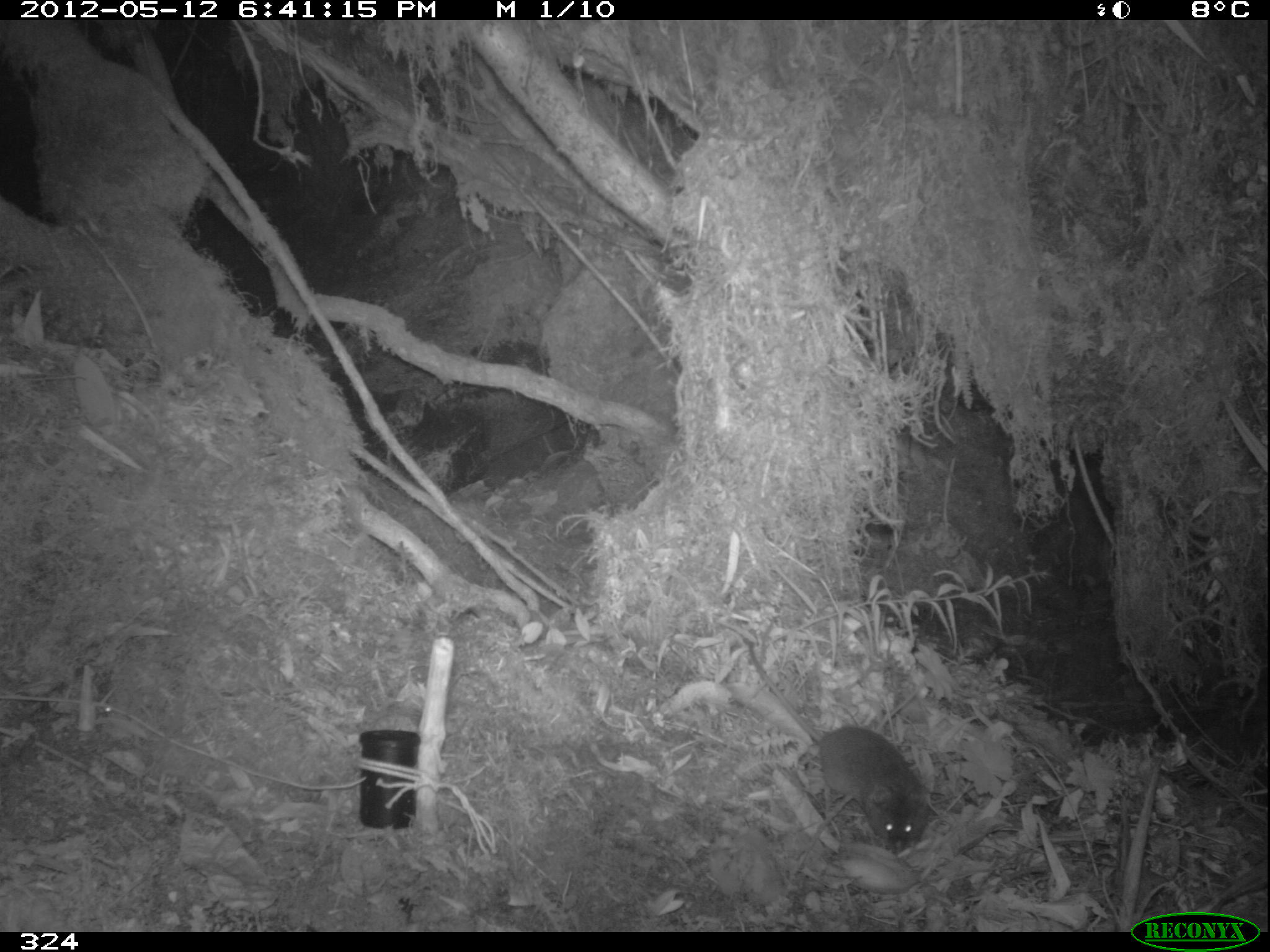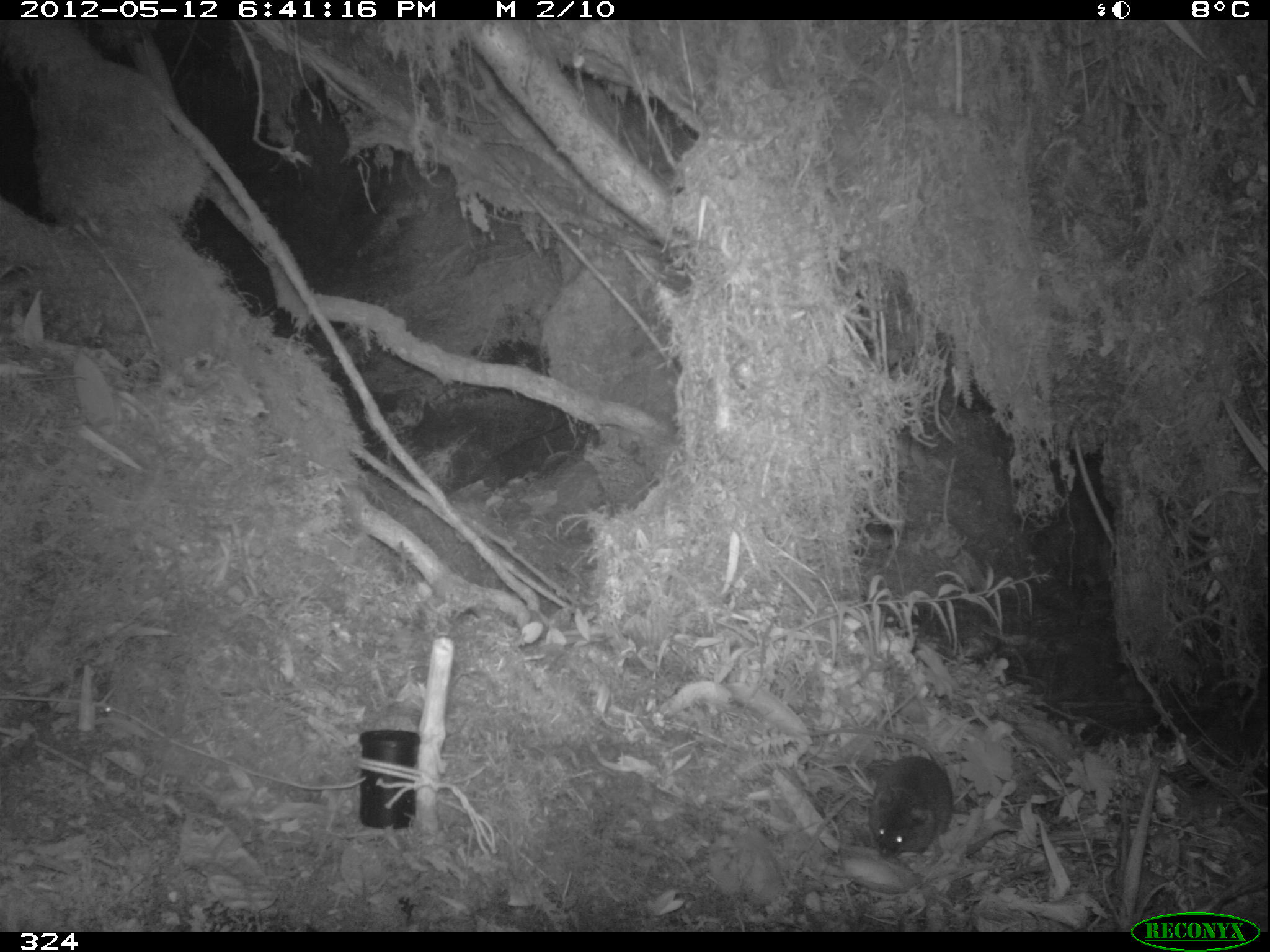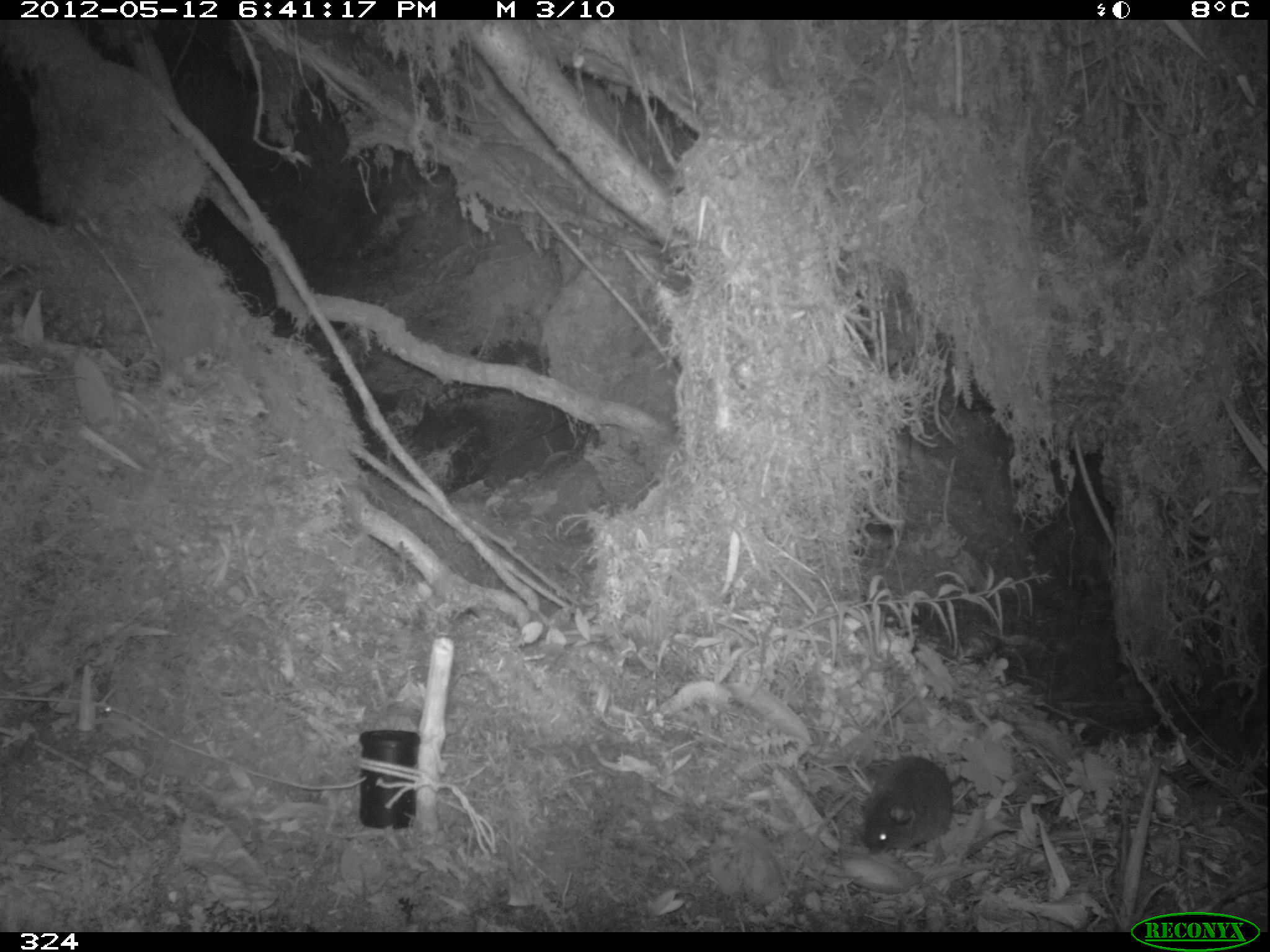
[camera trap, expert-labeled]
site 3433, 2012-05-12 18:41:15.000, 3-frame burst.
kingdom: Animalia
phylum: Chordata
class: Mammalia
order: Rodentia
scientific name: Rodentia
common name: rodents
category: unknown rodent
Unknown rodent (rodents) (Rodentia).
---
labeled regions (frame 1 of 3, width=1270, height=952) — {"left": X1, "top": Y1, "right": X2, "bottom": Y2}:
unknown rodent: {"left": 742, "top": 636, "right": 927, "bottom": 853}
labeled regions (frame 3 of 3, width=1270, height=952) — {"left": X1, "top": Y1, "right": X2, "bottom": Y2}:
unknown rodent: {"left": 862, "top": 756, "right": 952, "bottom": 853}